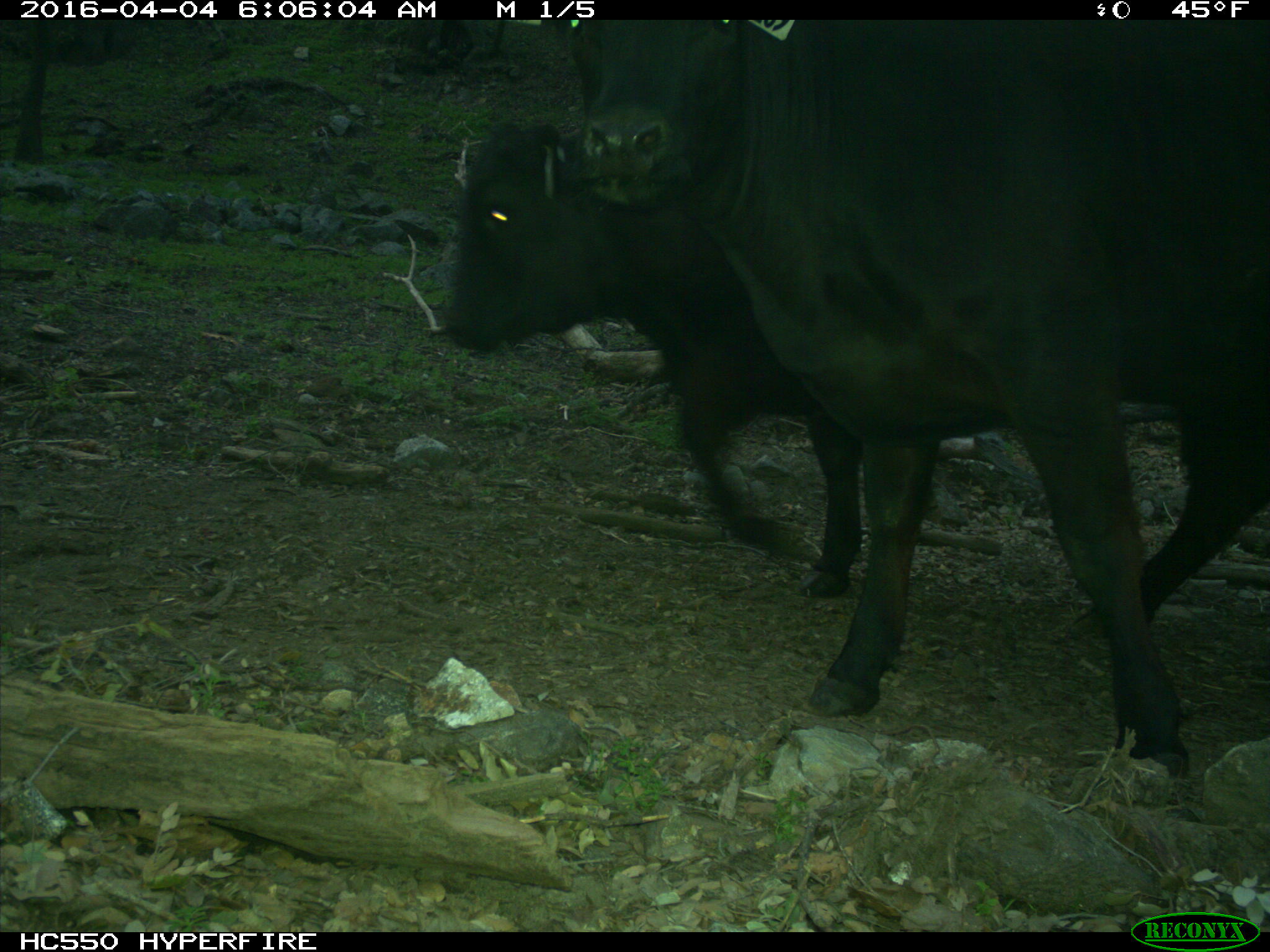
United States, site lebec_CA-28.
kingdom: Animalia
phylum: Chordata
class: Mammalia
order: Artiodactyla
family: Bovidae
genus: Bos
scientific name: Bos taurus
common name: domestic cow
Bos taurus (domestic cow).